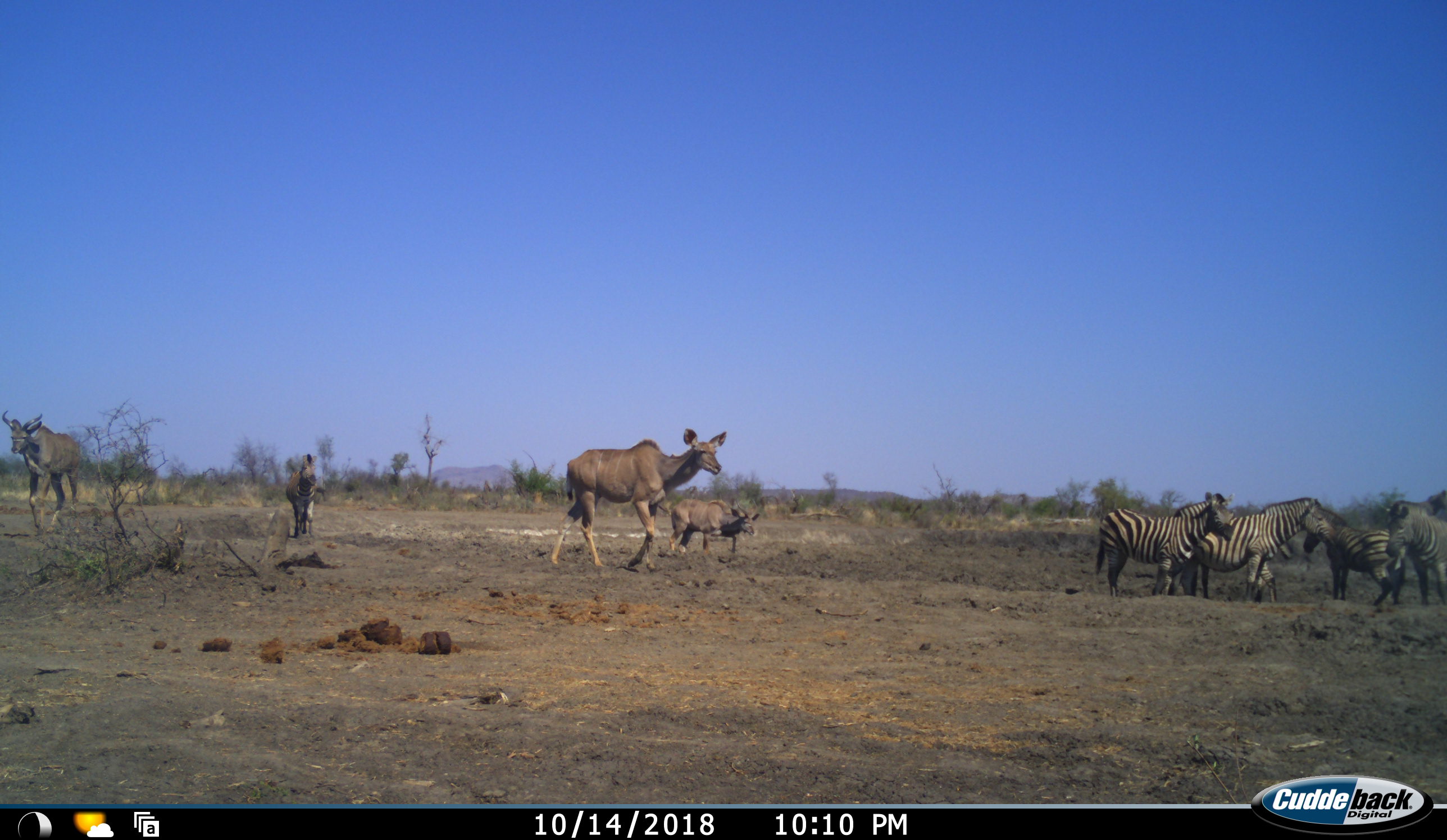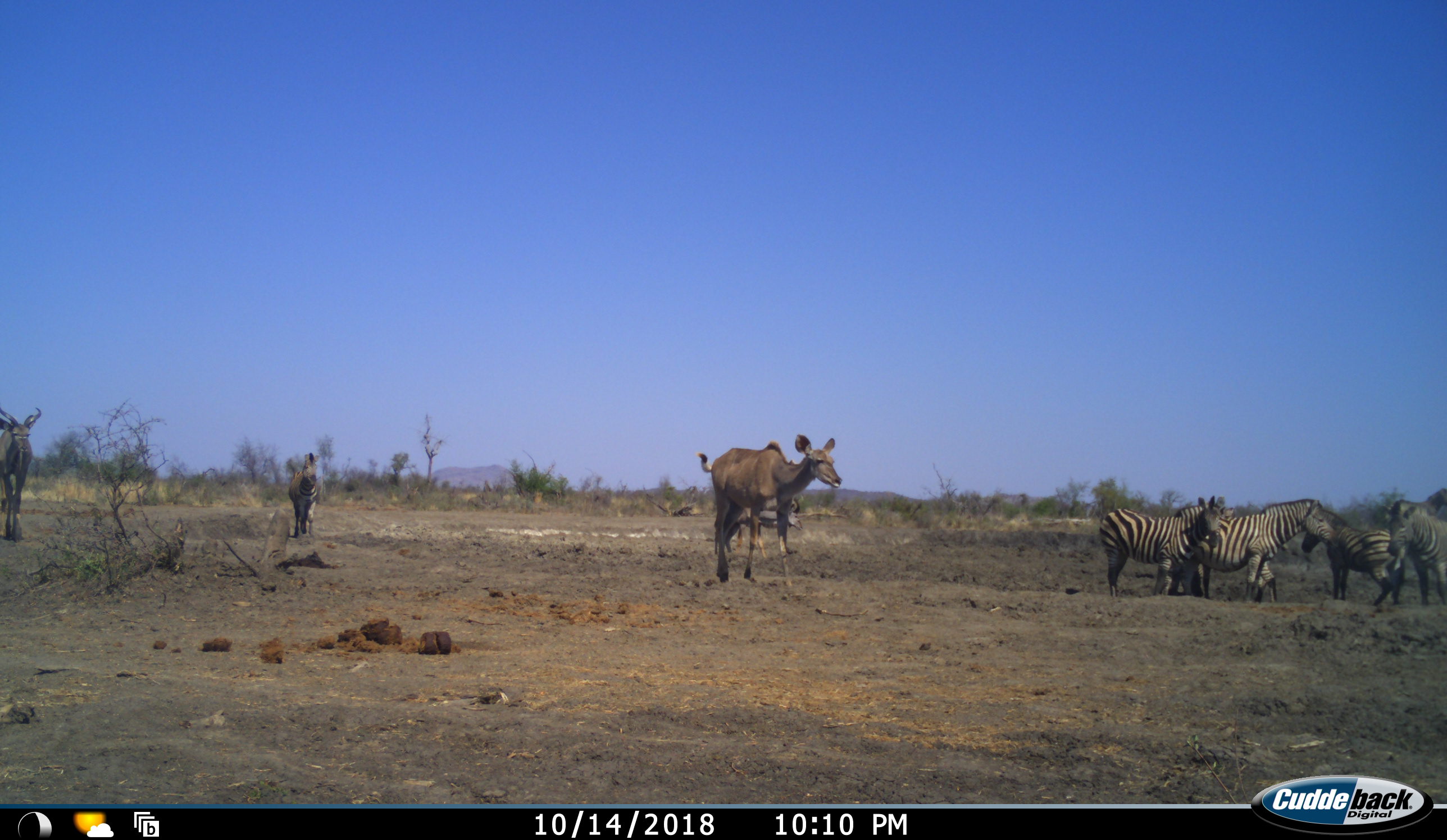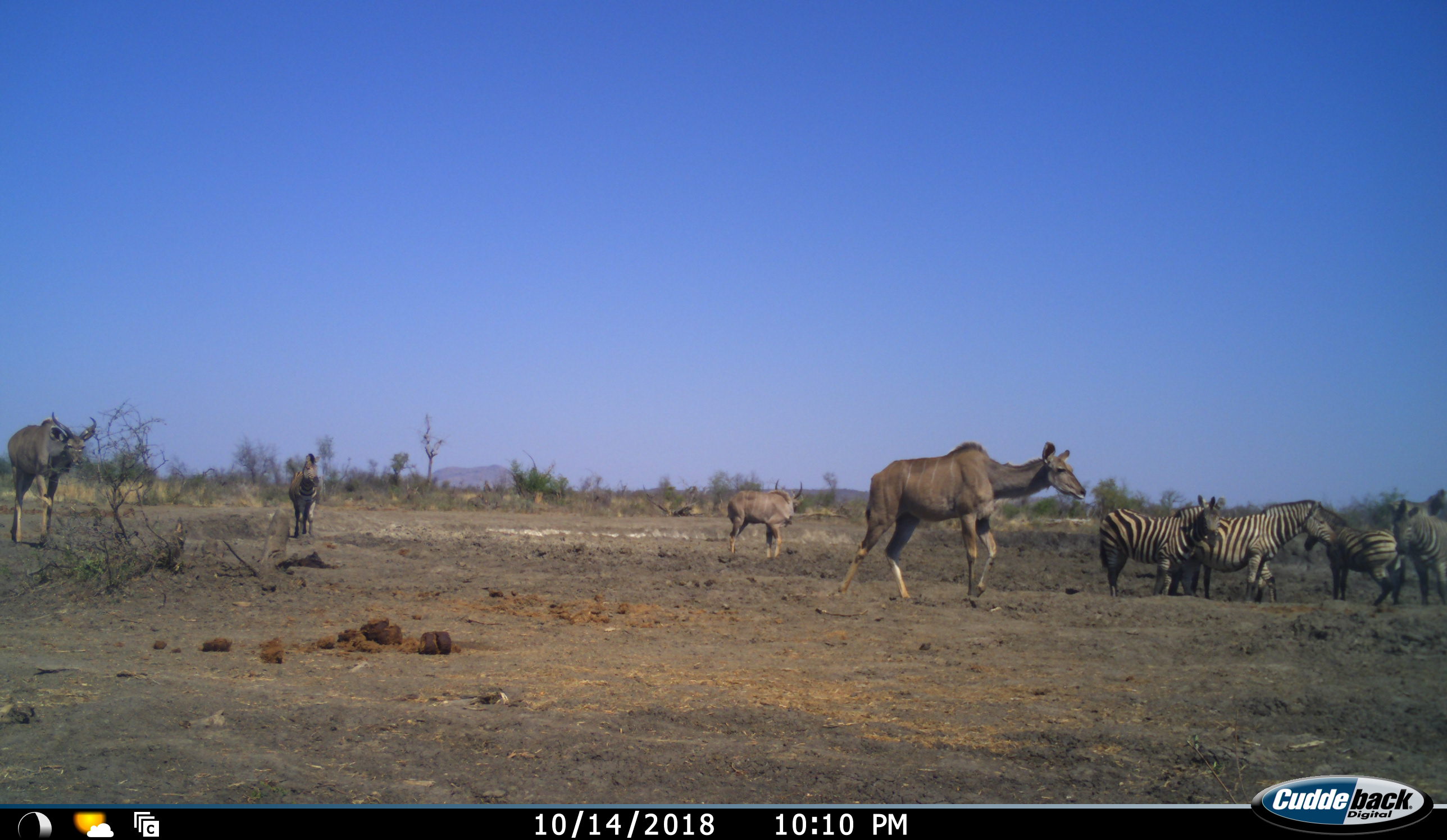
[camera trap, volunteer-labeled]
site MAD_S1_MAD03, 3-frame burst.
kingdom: Animalia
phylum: Chordata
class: Mammalia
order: Artiodactyla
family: Bovidae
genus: Tragelaphus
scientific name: Tragelaphus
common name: kudu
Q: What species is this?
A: Kudu (Tragelaphus).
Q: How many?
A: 3.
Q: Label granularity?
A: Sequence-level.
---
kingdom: Animalia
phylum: Chordata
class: Mammalia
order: Perissodactyla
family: Equidae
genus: Equus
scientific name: Equus quagga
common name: plains zebra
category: zebraplains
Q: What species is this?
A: Zebraplains (plains zebra) (Equus quagga).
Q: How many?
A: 6.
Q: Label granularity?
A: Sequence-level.